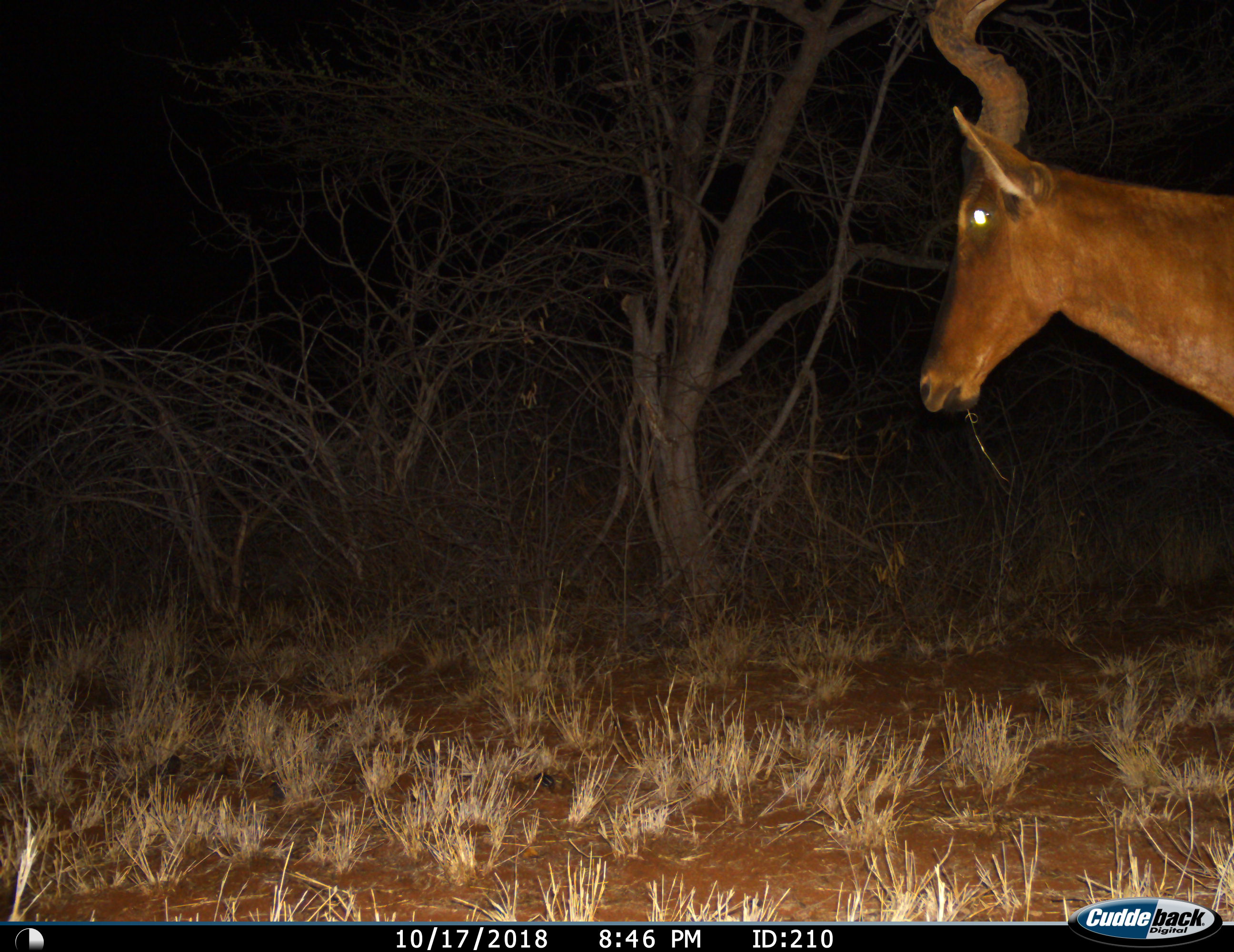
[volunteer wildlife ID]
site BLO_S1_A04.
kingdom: Animalia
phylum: Chordata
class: Mammalia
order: Artiodactyla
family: Bovidae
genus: Alcelaphus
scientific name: Alcelaphus buselaphus caama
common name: red hartebeest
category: hartebeestred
Hartebeestred (red hartebeest) (Alcelaphus buselaphus caama), count 1. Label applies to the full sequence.